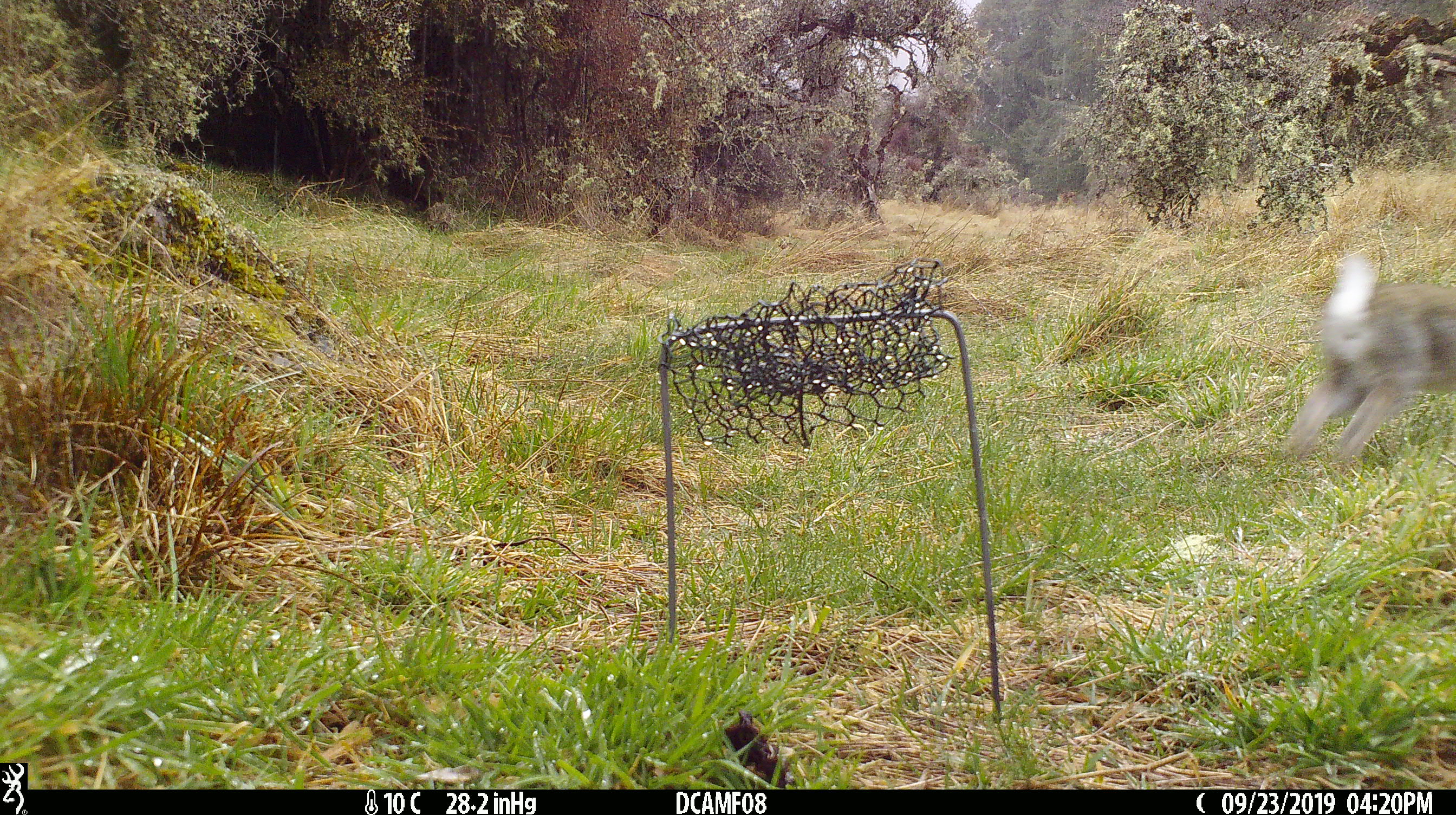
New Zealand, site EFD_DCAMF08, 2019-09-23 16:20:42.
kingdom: Animalia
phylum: Chordata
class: Mammalia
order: Lagomorpha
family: Leporidae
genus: Oryctolagus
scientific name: Oryctolagus cuniculus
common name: european rabbit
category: rabbit